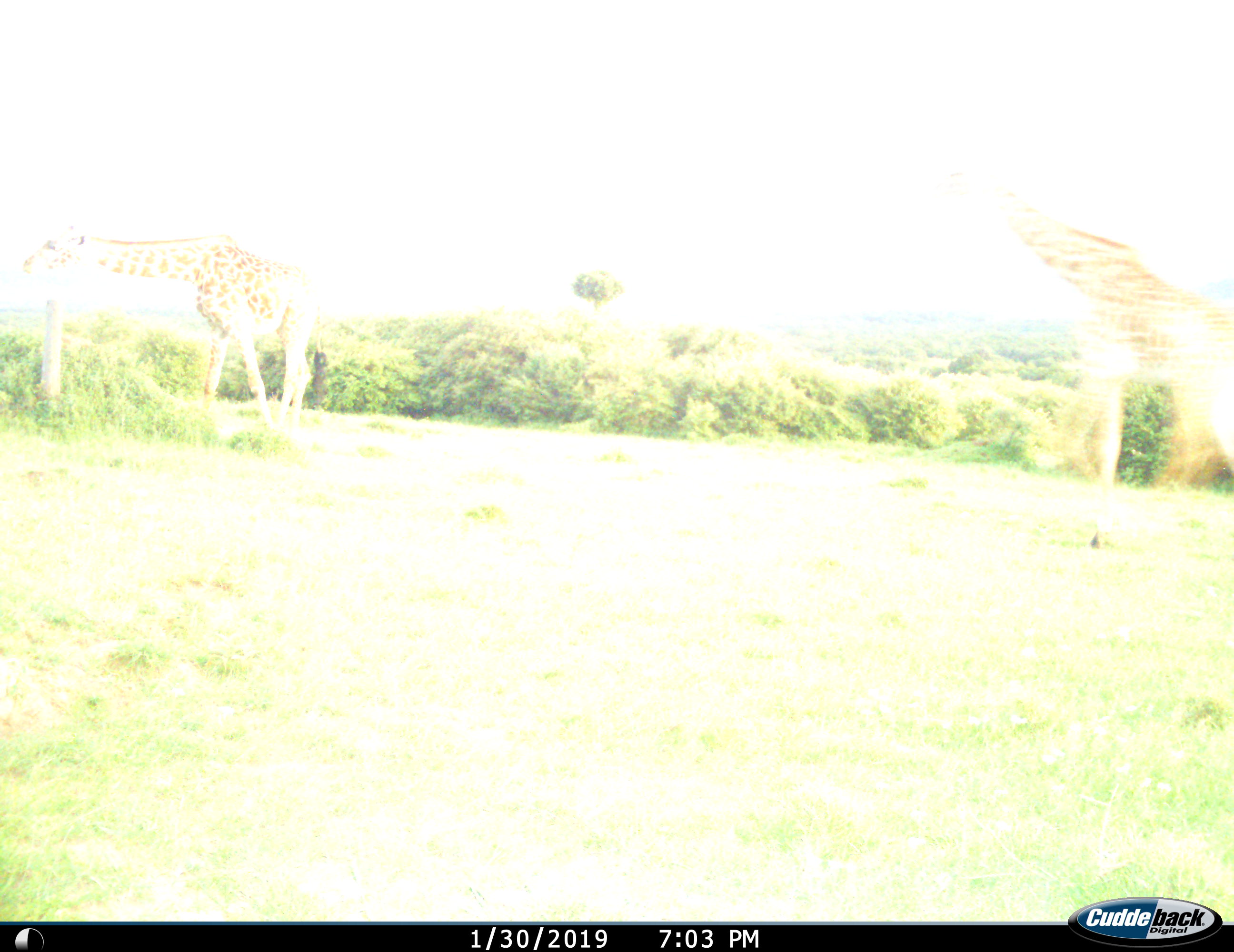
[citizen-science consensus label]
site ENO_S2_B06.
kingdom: Animalia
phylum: Chordata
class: Mammalia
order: Artiodactyla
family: Giraffidae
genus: Giraffa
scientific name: Giraffa camelopardalis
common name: giraffe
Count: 2.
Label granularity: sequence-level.